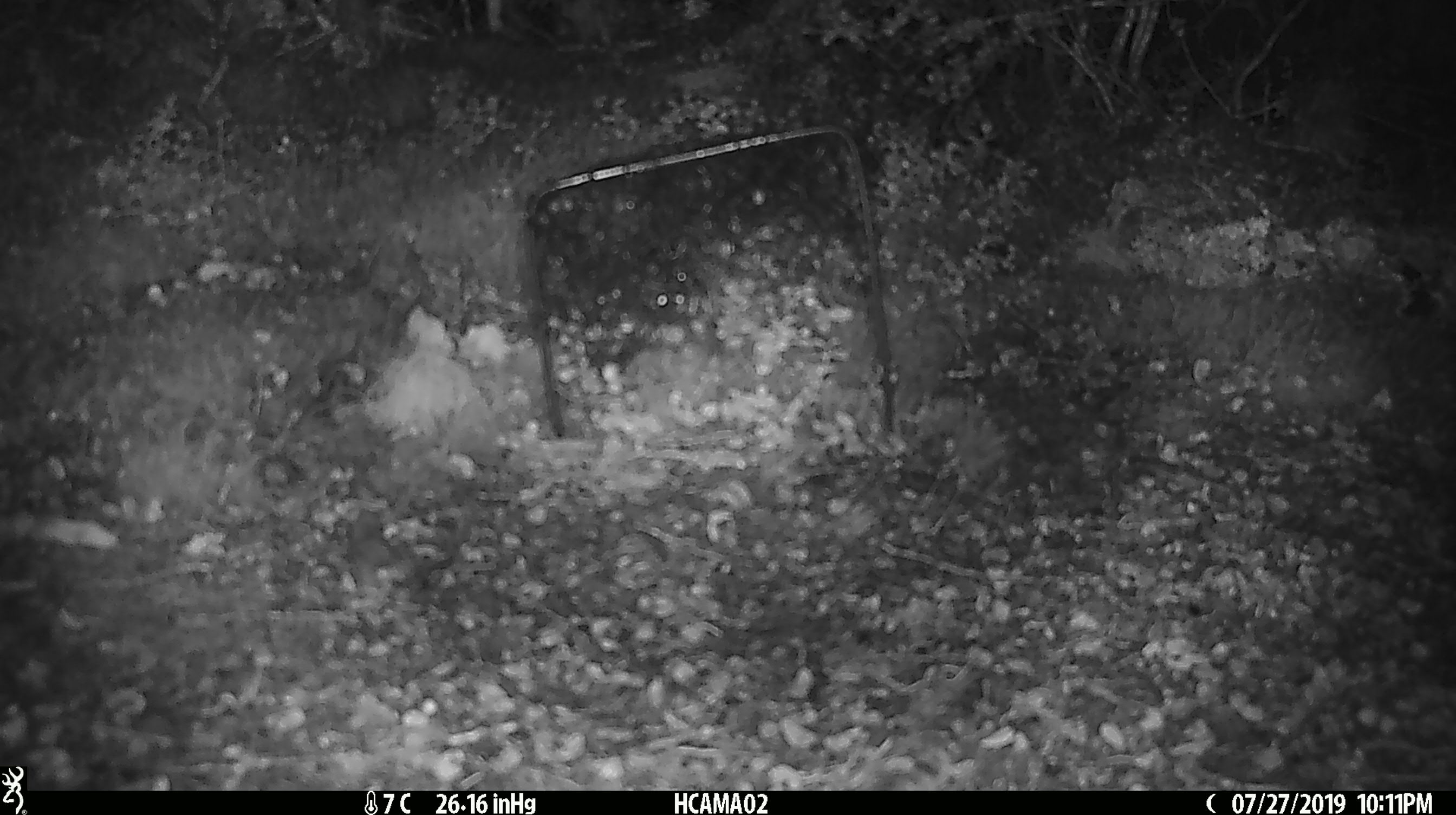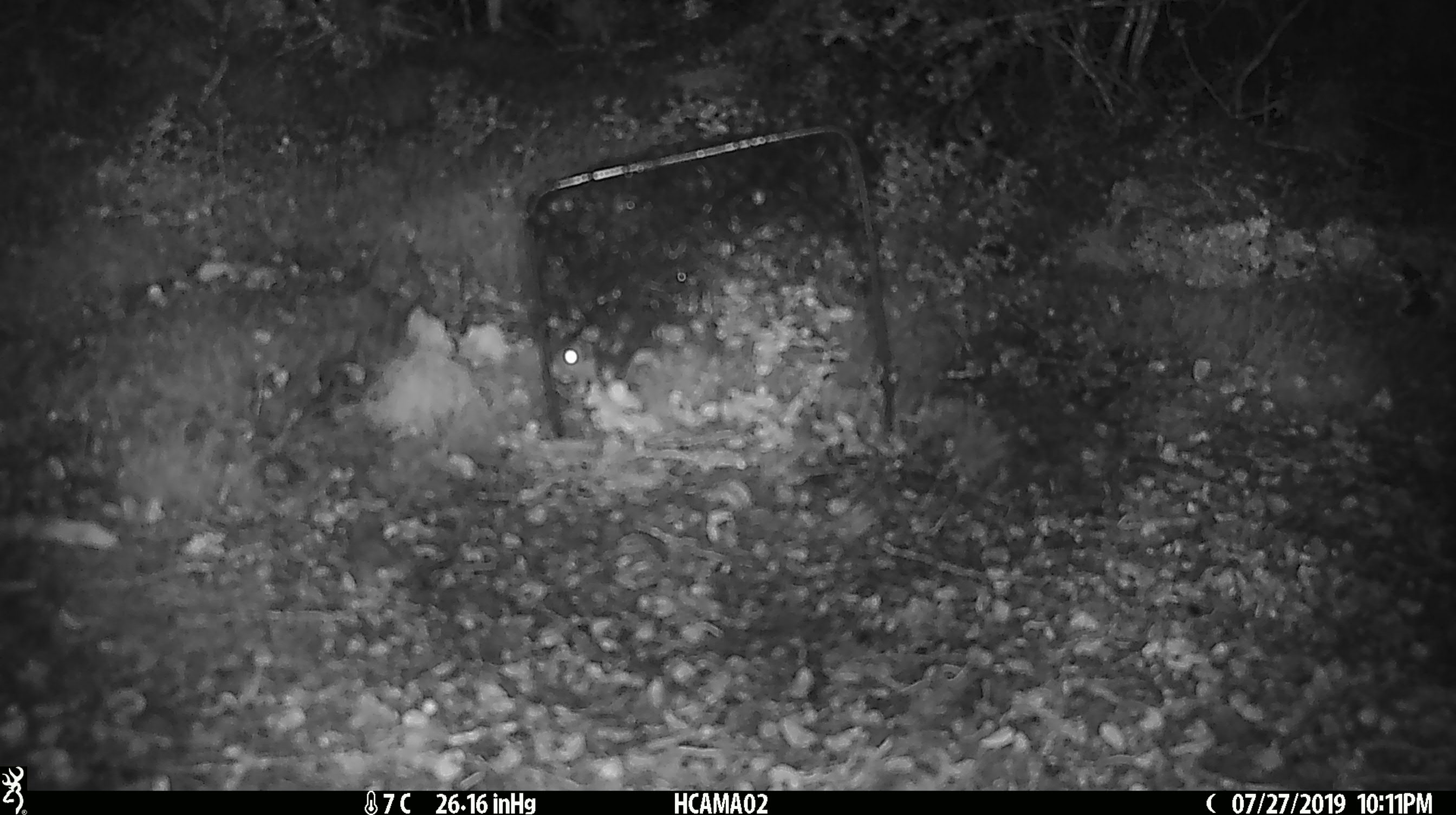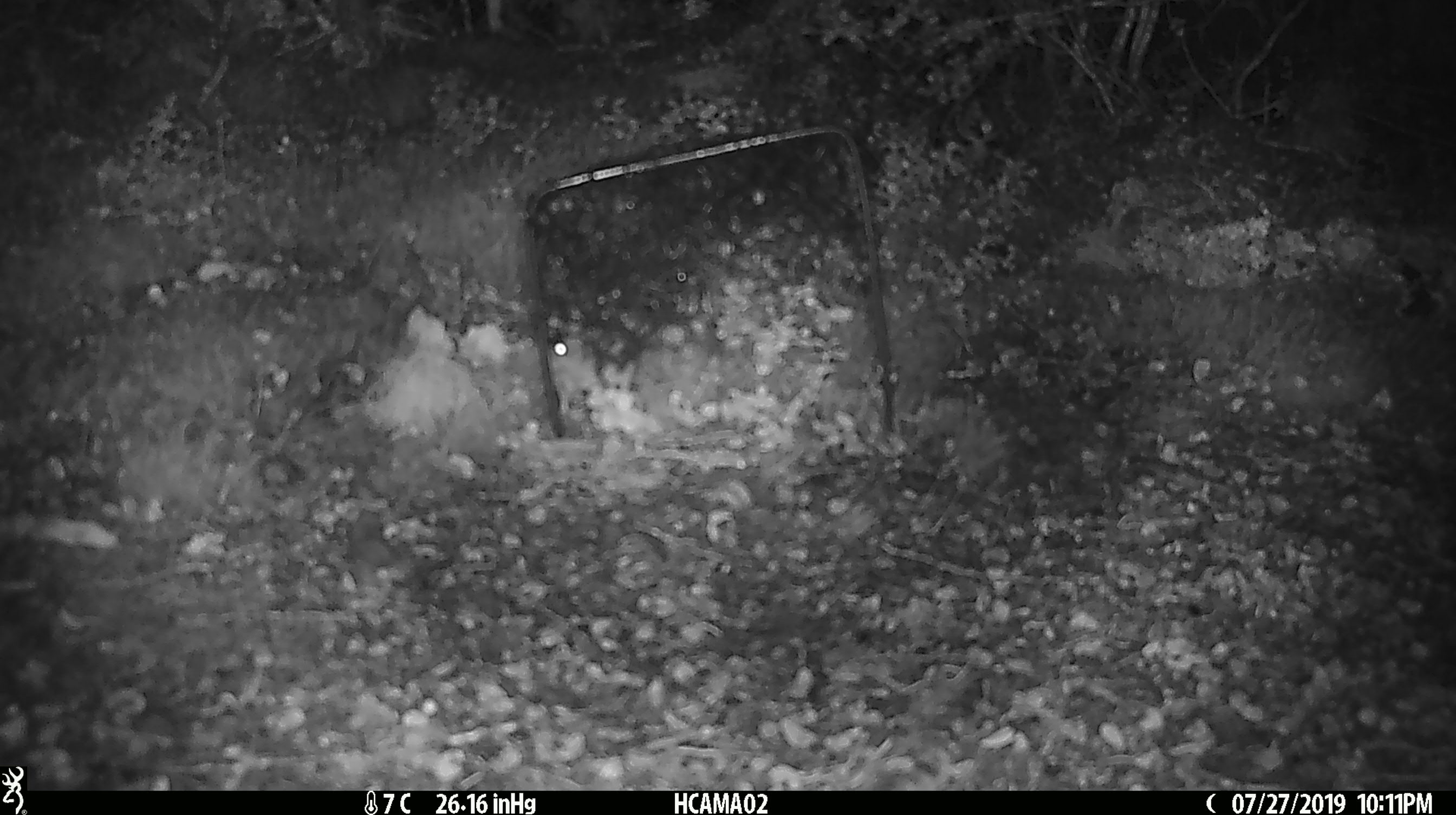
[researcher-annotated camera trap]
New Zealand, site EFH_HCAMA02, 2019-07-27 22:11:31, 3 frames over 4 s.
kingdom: Animalia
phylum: Chordata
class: Mammalia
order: Rodentia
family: Muridae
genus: Mus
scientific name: Mus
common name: mouse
Mouse (Mus).